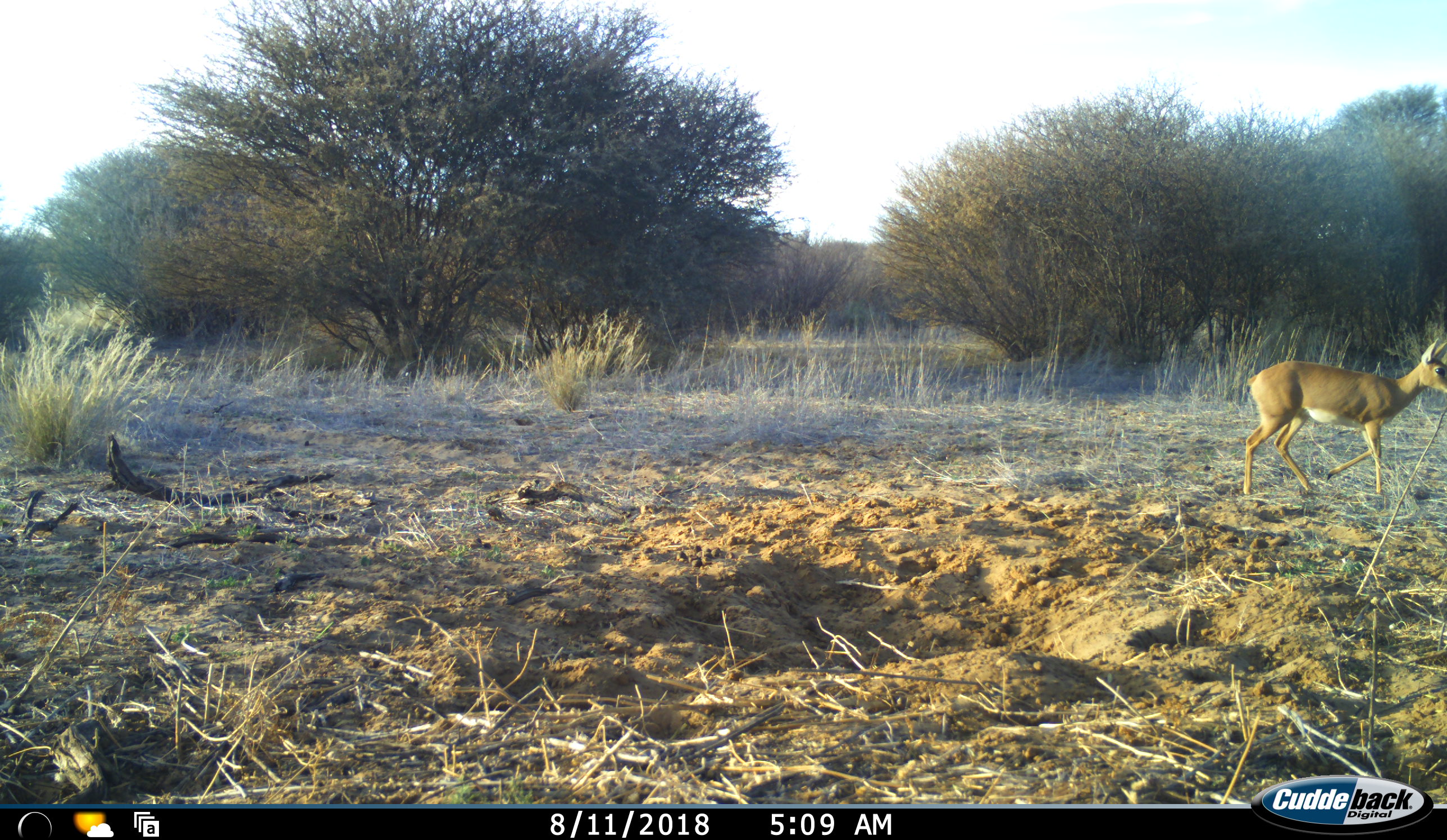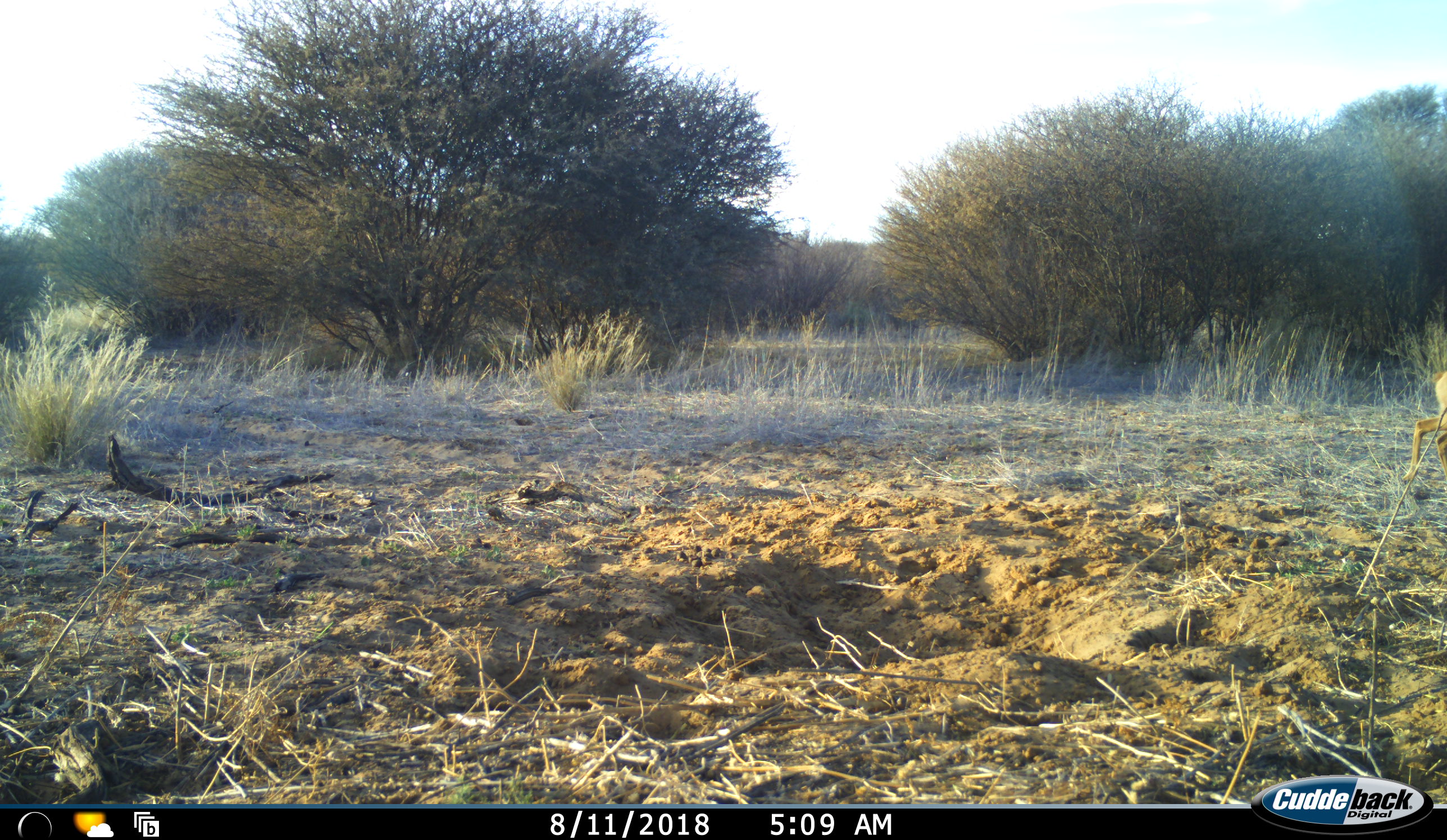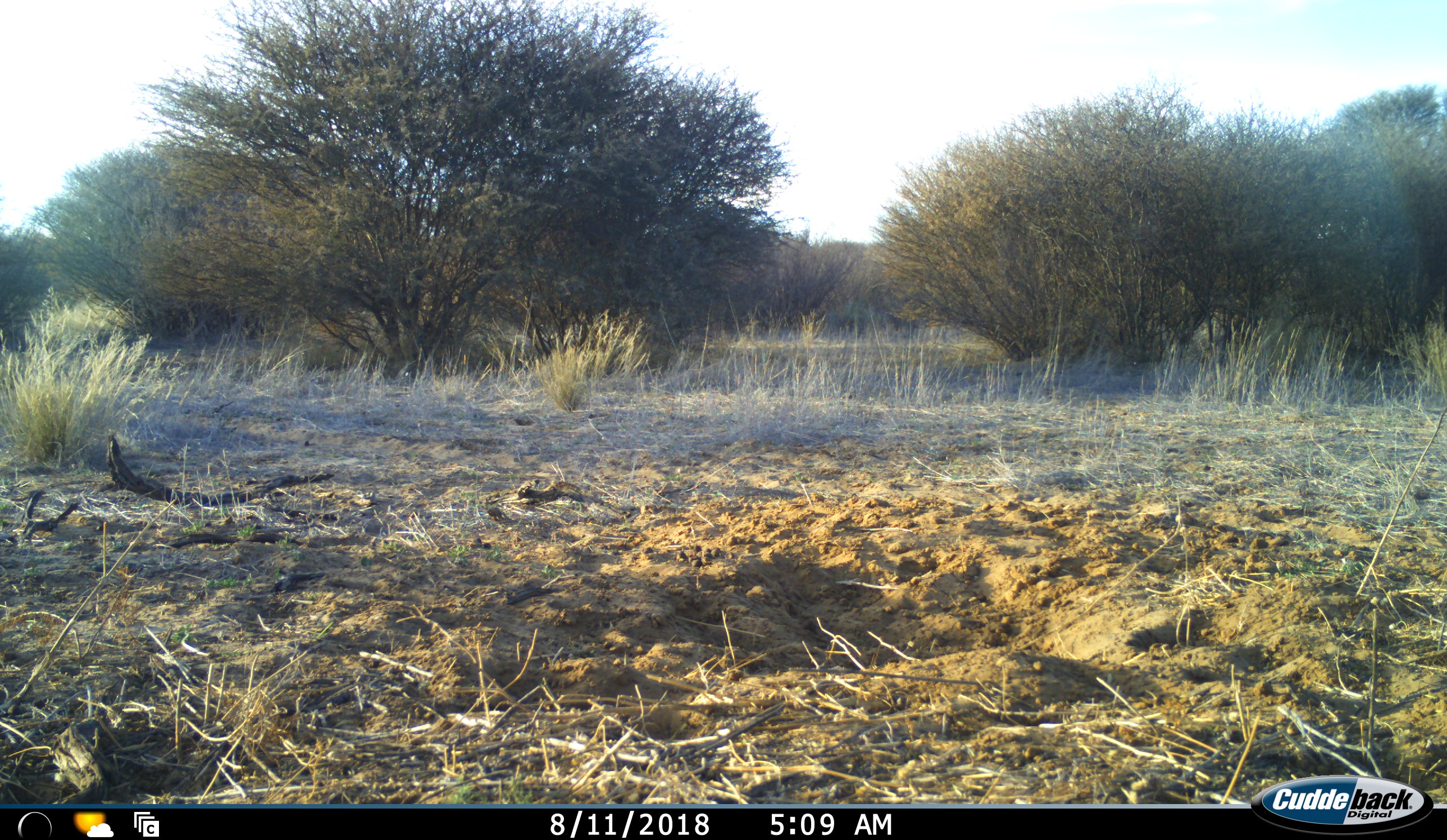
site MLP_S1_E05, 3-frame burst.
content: unidentified animal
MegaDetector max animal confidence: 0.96